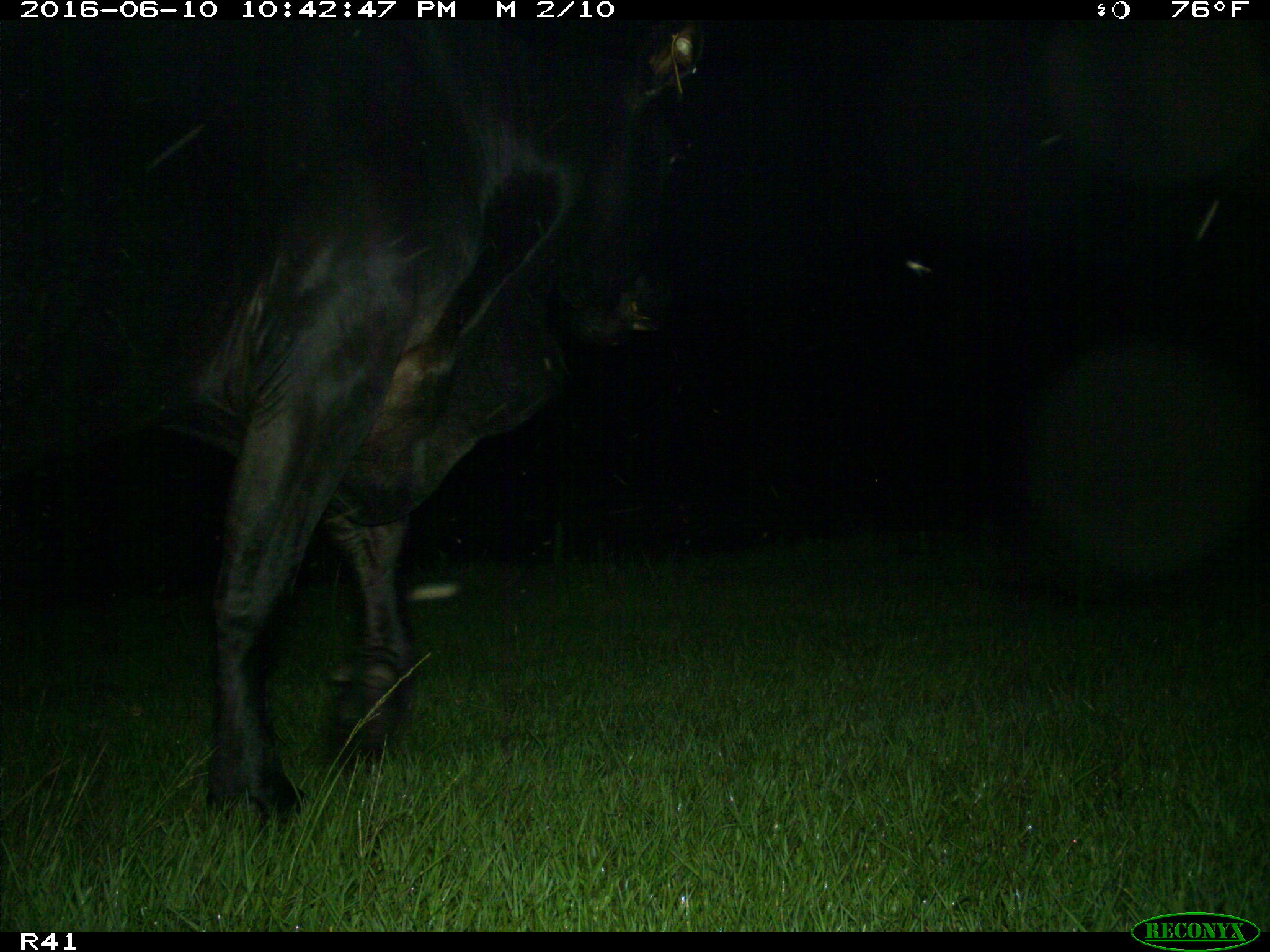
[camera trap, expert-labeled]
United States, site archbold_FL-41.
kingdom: Animalia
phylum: Chordata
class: Mammalia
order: Artiodactyla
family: Bovidae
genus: Bos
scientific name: Bos taurus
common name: domestic cow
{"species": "Bos taurus (domestic cow)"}